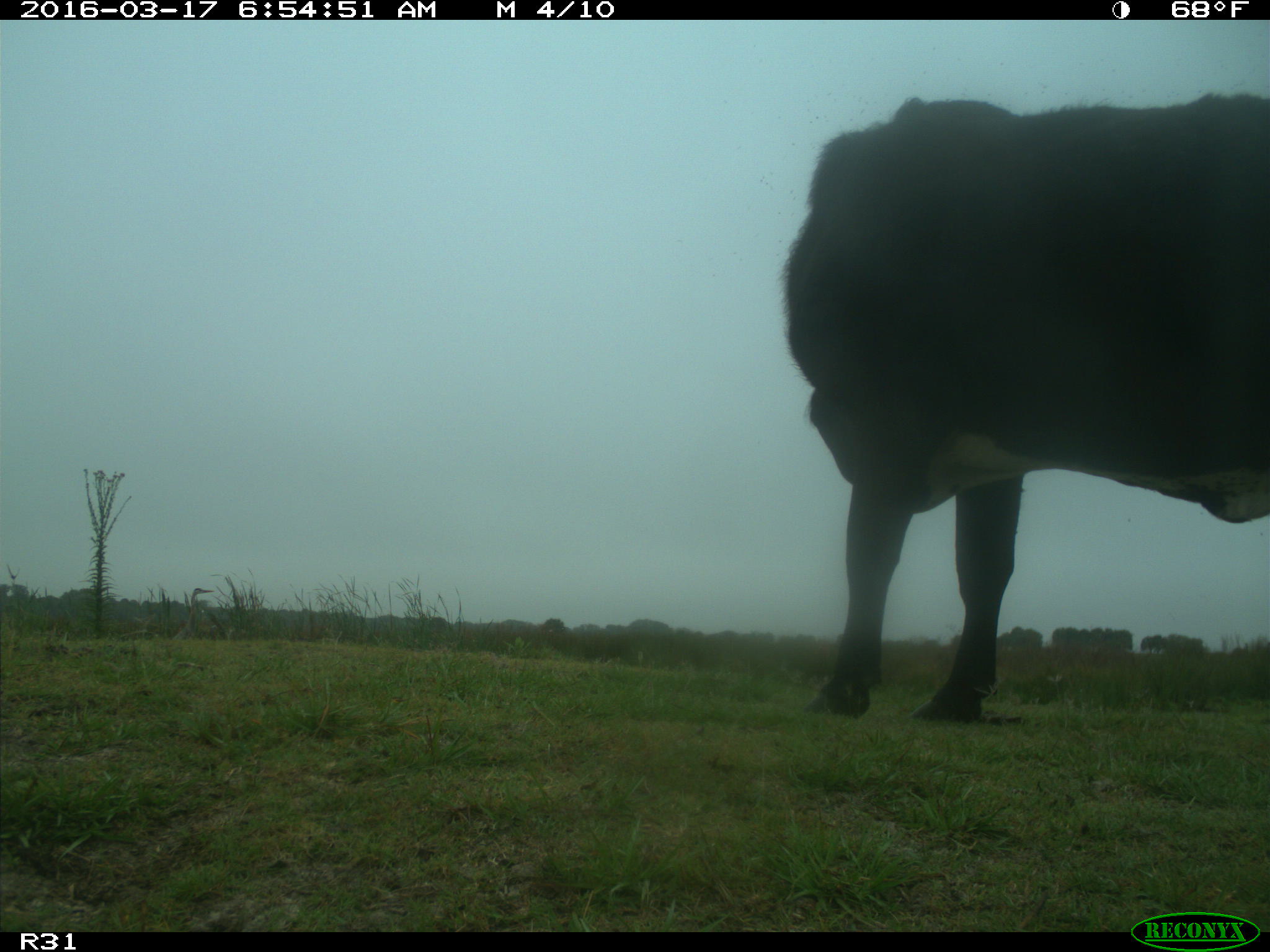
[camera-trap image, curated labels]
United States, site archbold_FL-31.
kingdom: Animalia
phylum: Chordata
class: Mammalia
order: Artiodactyla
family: Bovidae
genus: Bos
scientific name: Bos taurus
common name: domestic cow